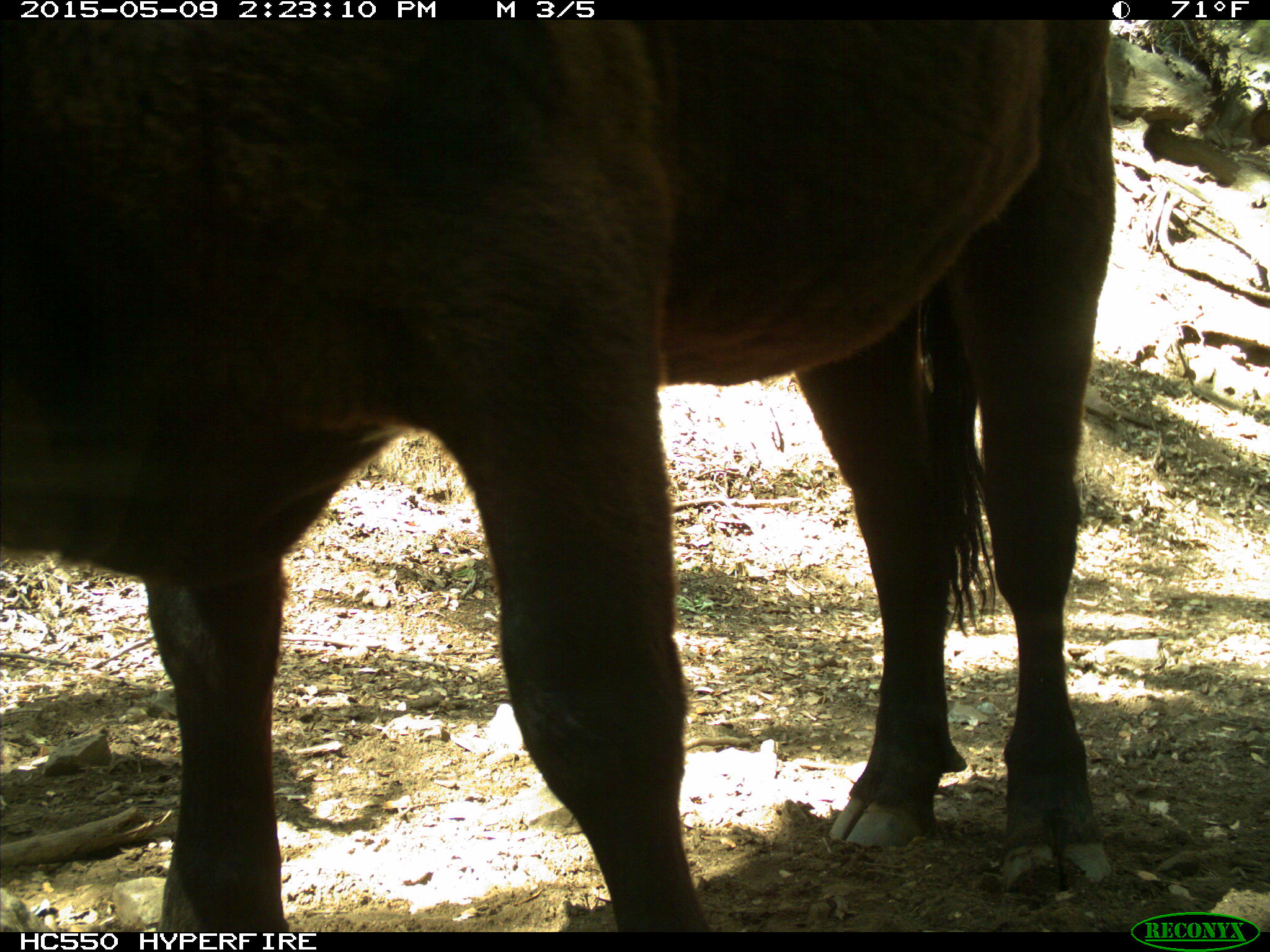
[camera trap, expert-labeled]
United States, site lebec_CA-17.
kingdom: Animalia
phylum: Chordata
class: Mammalia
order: Artiodactyla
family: Bovidae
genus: Bos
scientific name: Bos taurus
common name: domestic cow